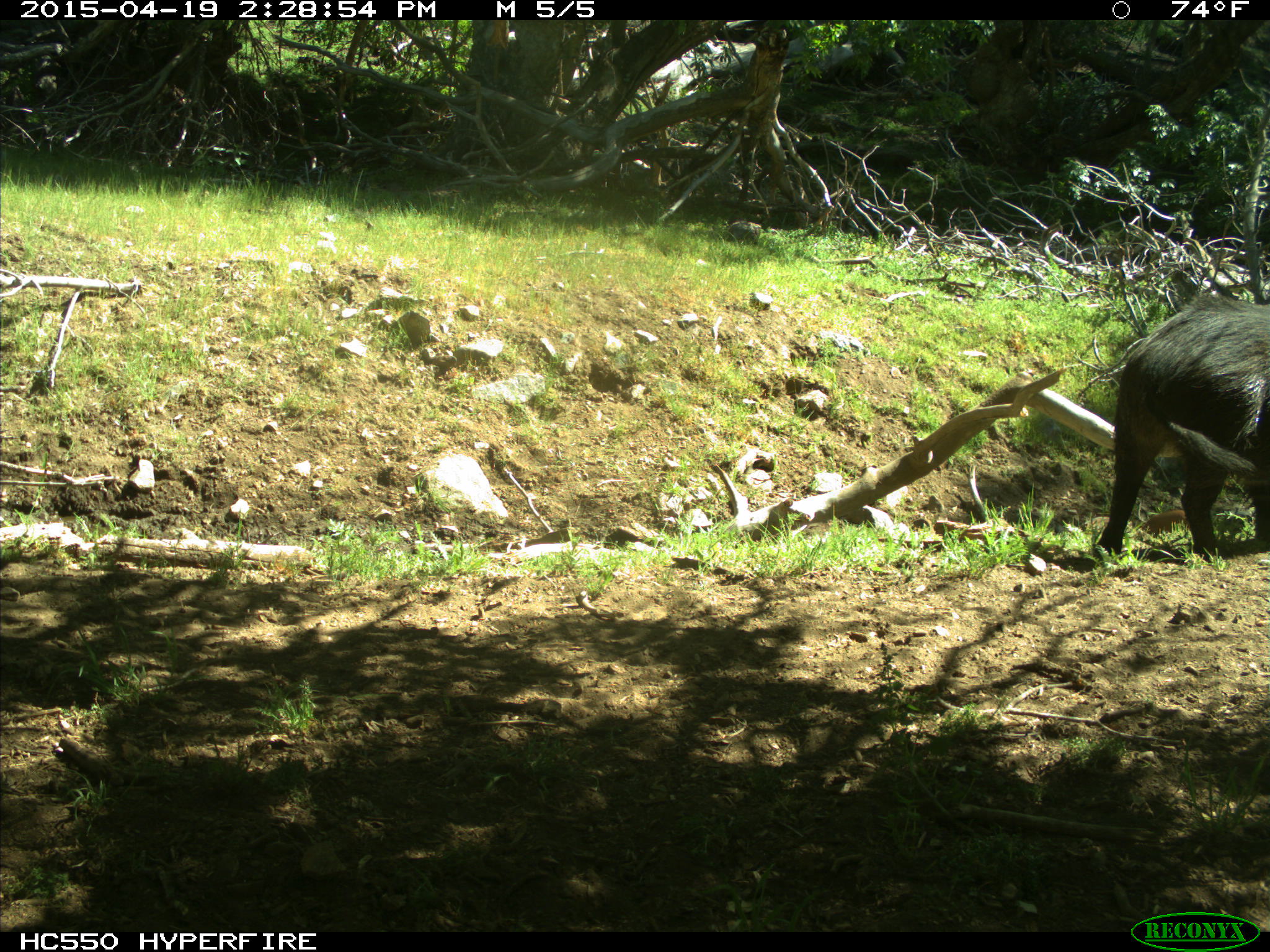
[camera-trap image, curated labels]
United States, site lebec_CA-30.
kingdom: Animalia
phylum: Chordata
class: Mammalia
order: Artiodactyla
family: Suidae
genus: Sus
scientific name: Sus scrofa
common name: wild boar